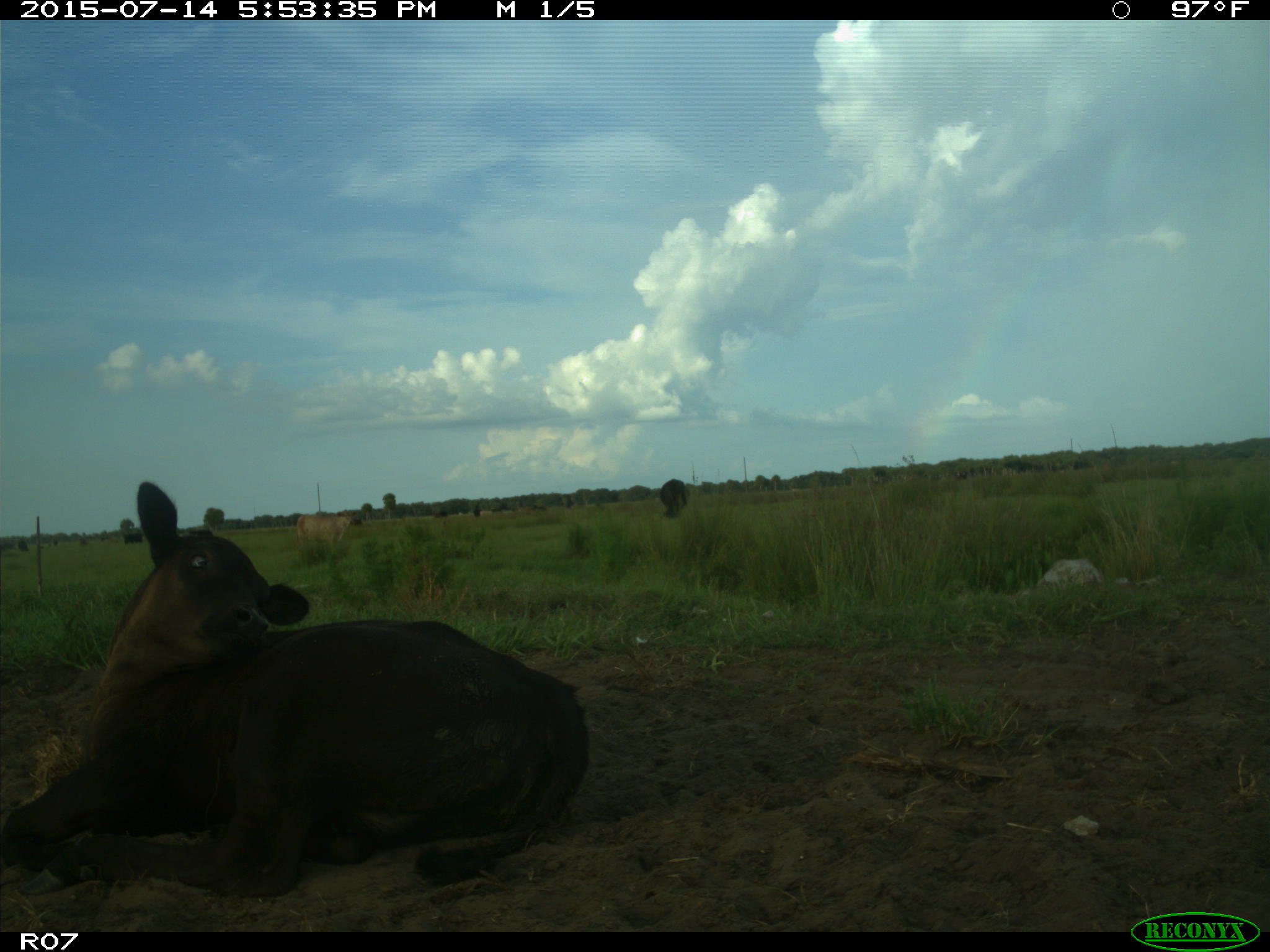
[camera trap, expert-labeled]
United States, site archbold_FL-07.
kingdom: Animalia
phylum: Chordata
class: Mammalia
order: Artiodactyla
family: Bovidae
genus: Bos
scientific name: Bos taurus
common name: domestic cow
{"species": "Bos taurus (domestic cow)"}